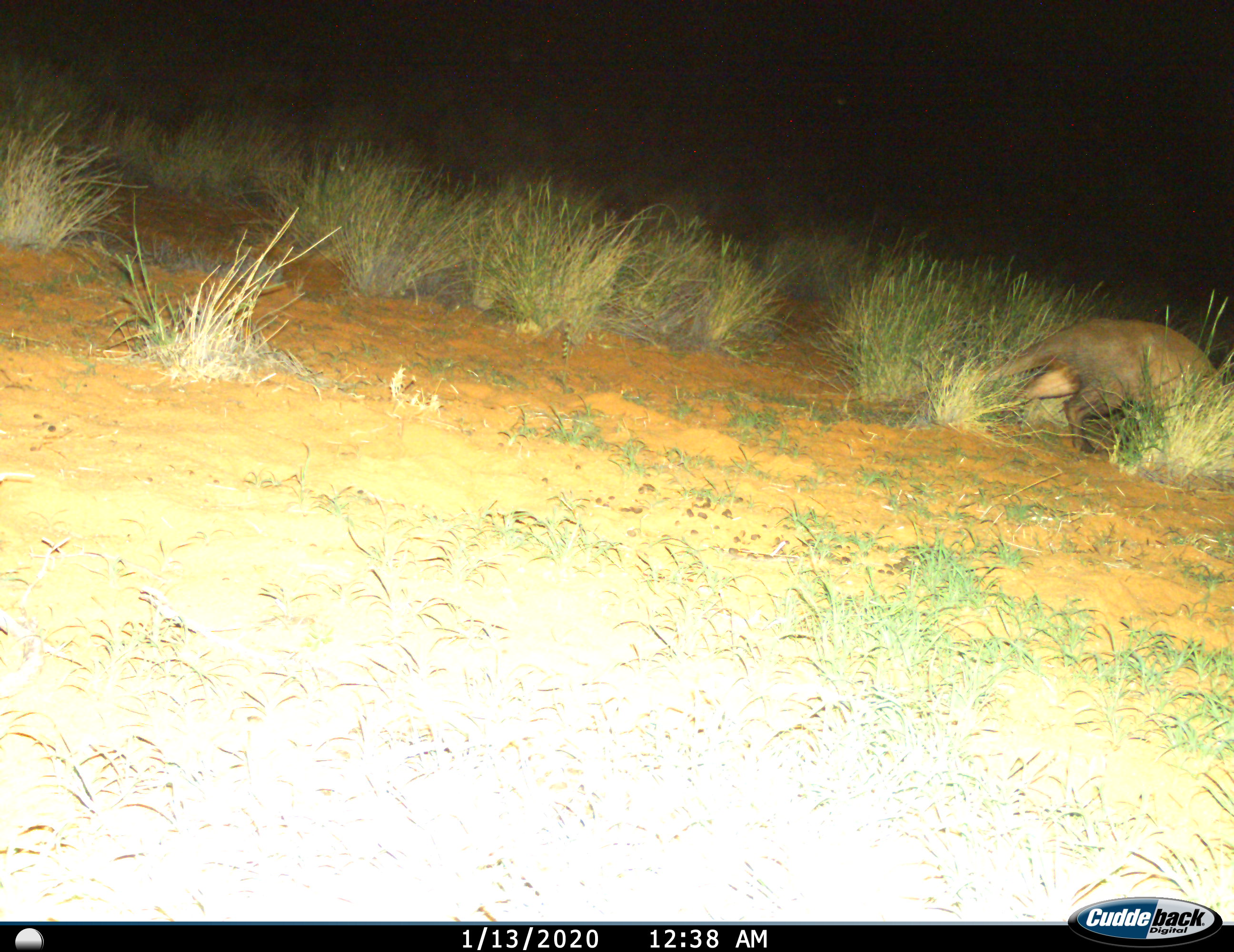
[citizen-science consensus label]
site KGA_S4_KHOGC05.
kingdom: Animalia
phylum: Chordata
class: Mammalia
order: Tubulidentata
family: Orycteropodidae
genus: Orycteropus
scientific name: Orycteropus afer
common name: aardvark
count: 1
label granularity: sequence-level